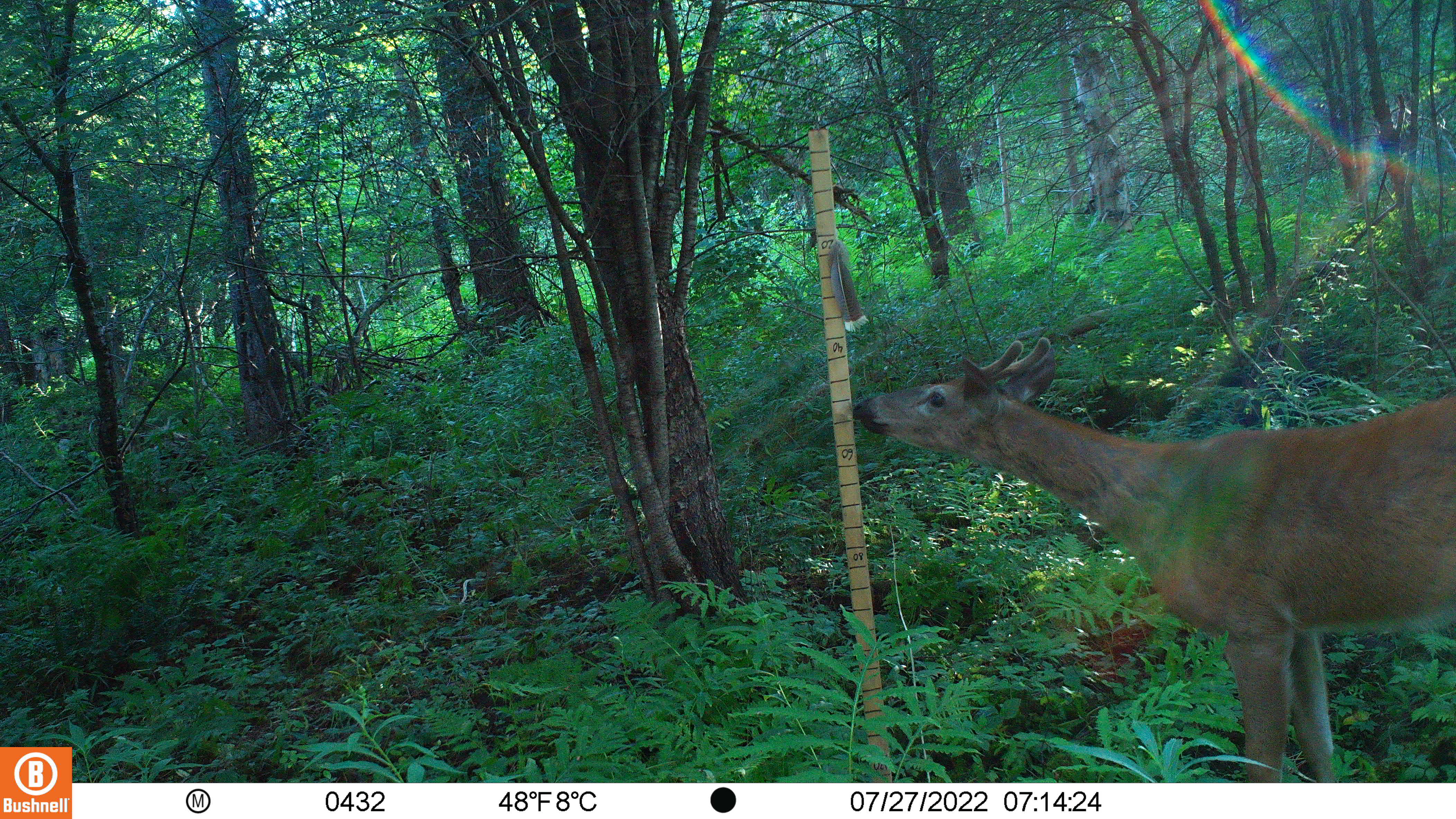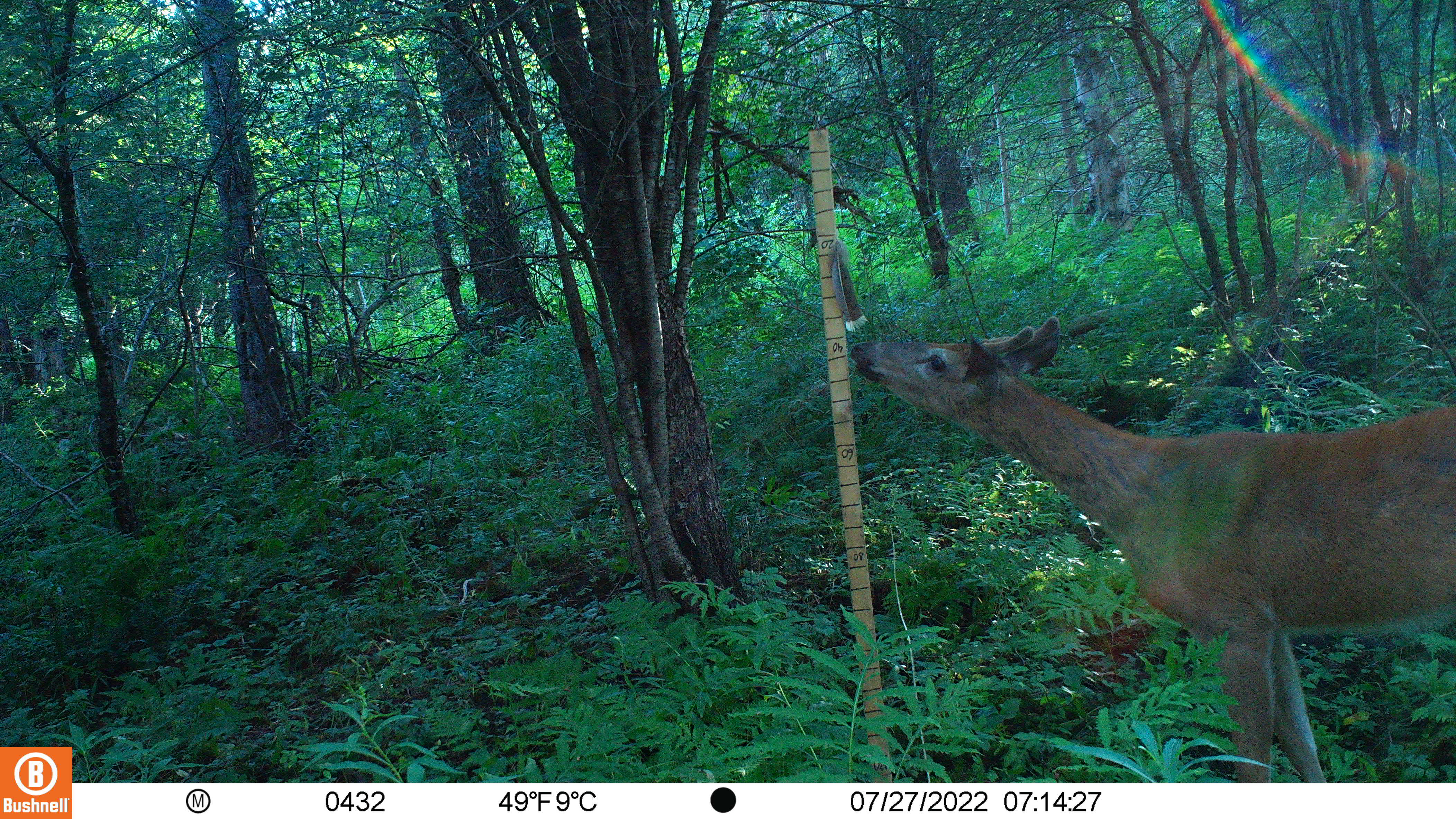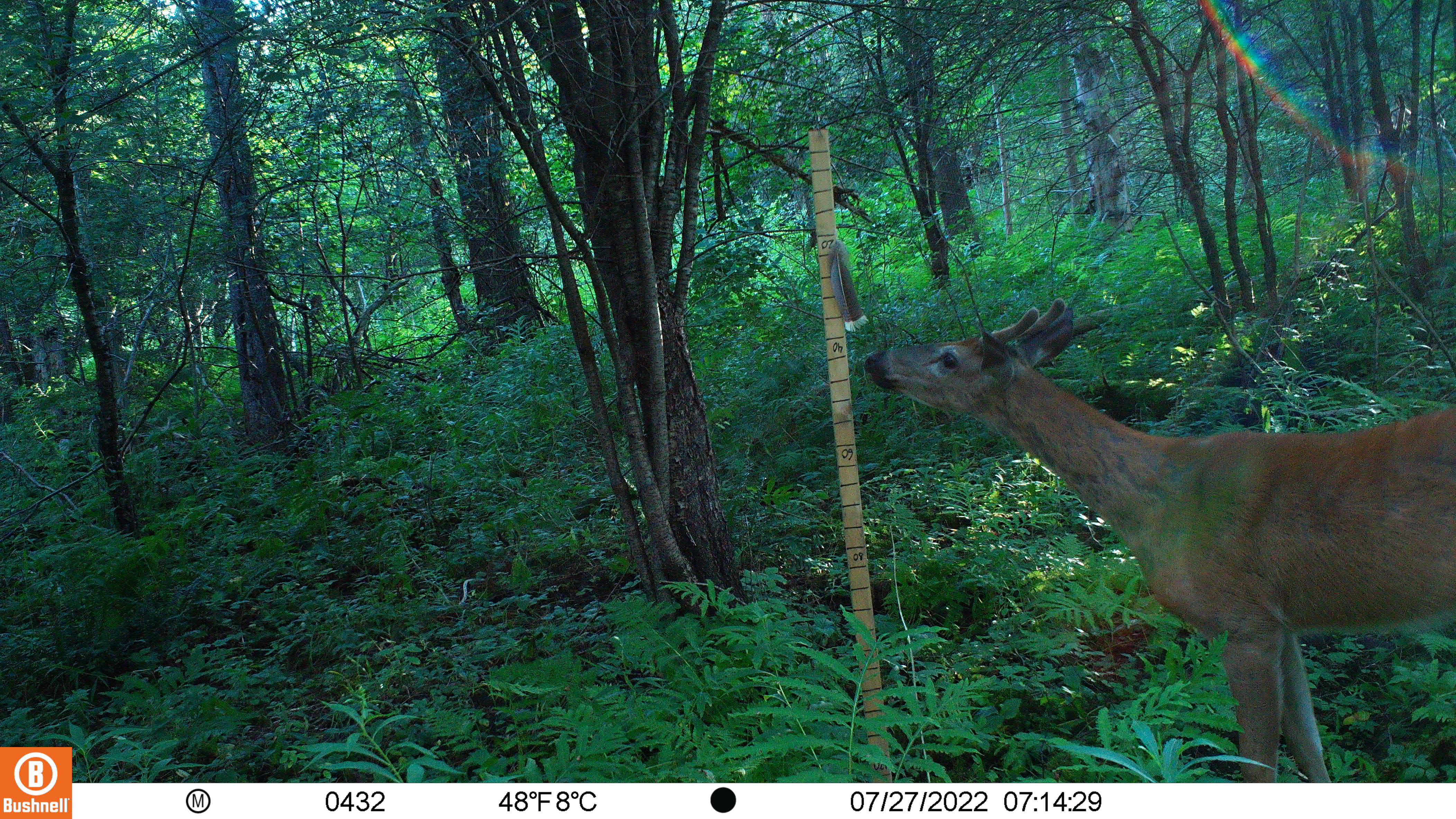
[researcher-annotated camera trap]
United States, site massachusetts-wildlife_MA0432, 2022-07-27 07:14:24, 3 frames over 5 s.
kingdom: Animalia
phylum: Chordata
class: Mammalia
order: Artiodactyla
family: Cervidae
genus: Odocoileus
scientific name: Odocoileus virginianus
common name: white-tailed deer